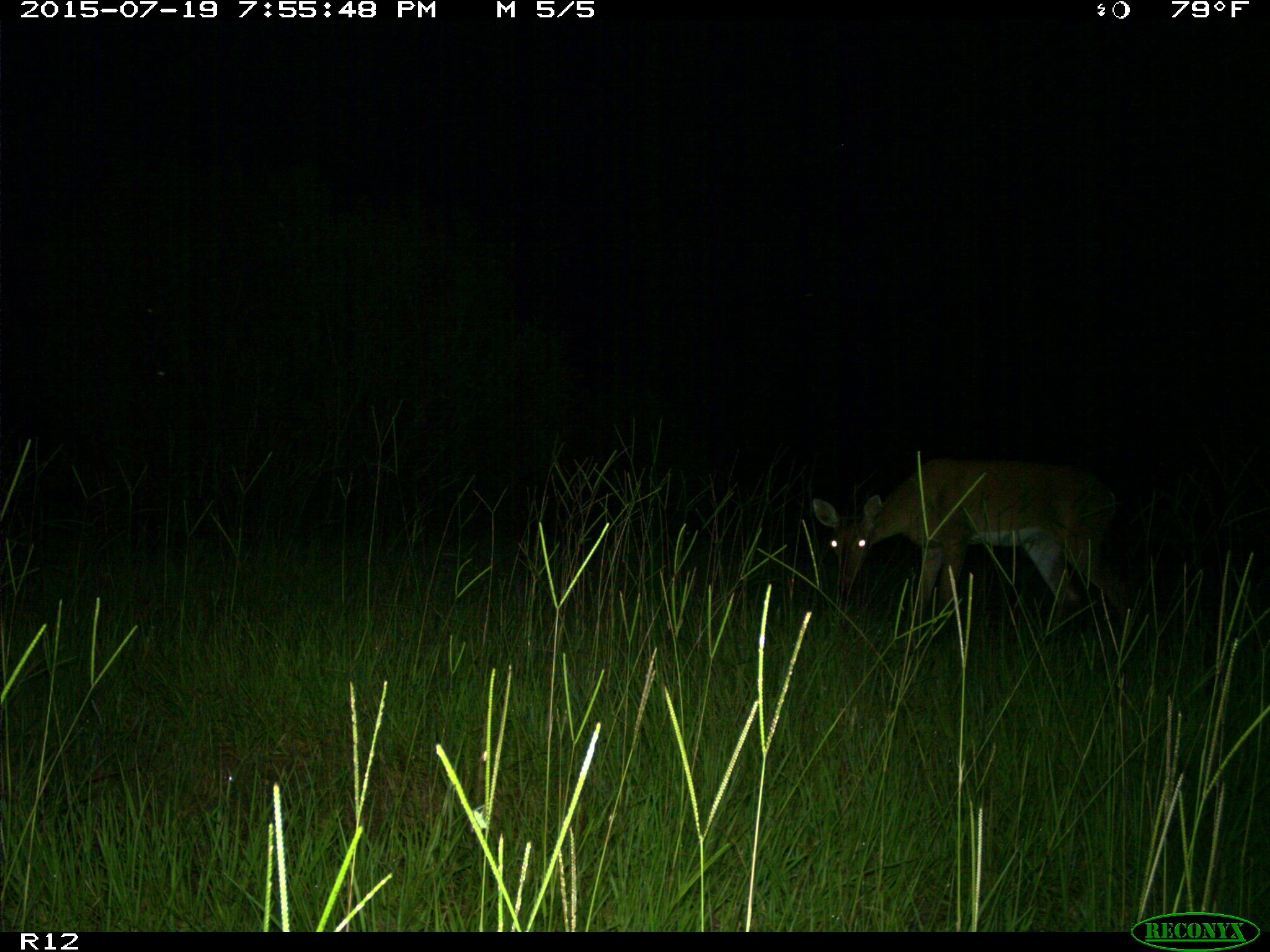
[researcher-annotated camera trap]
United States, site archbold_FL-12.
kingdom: Animalia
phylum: Chordata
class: Mammalia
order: Artiodactyla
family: Cervidae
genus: Odocoileus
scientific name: Odocoileus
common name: deer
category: unidentified deer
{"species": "unidentified deer (deer) (Odocoileus)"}